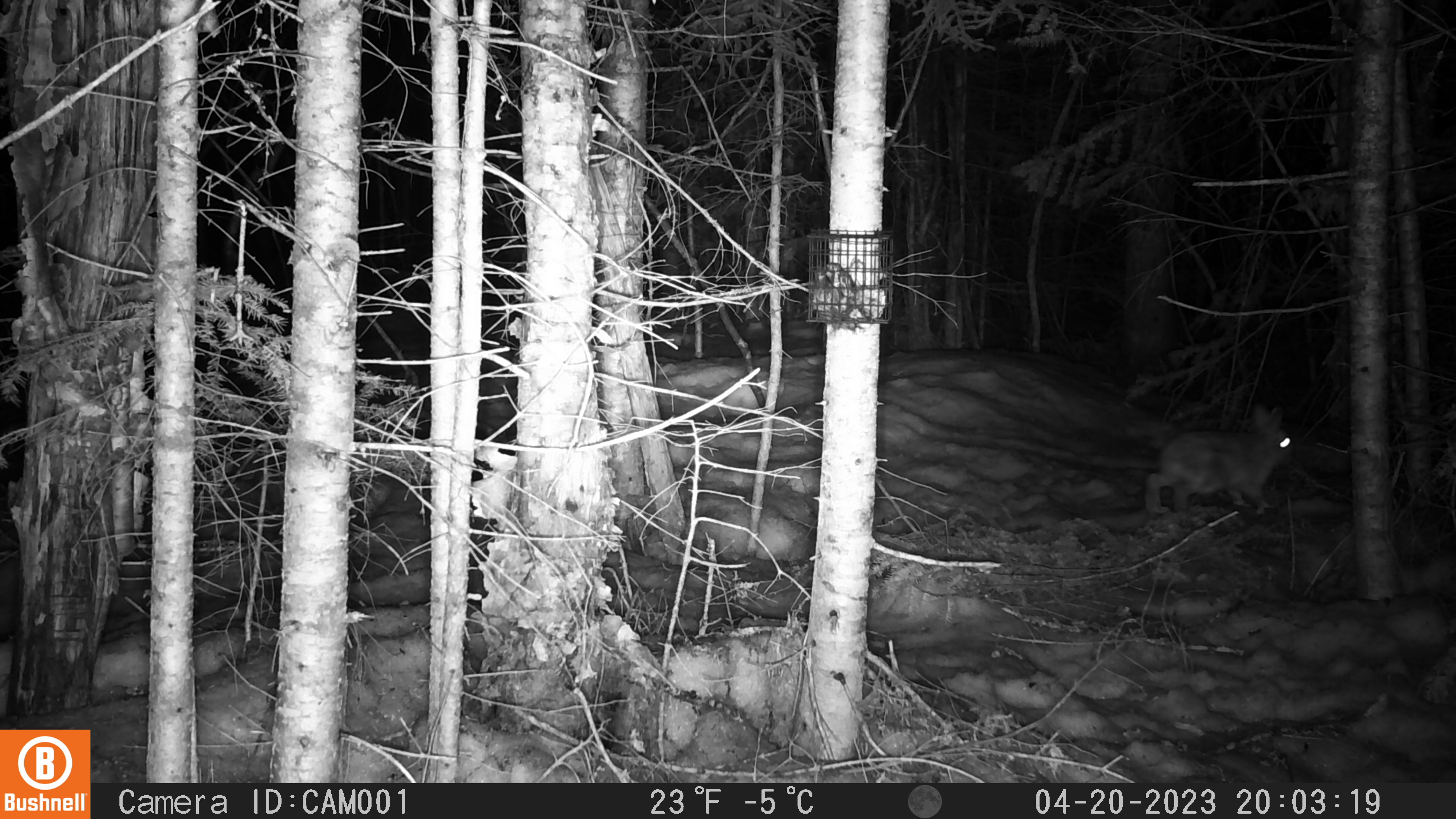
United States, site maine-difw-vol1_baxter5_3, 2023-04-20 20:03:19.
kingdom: Animalia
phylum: Chordata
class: Mammalia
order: Lagomorpha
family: Leporidae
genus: Lepus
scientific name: Lepus americanus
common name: snowshoe hare